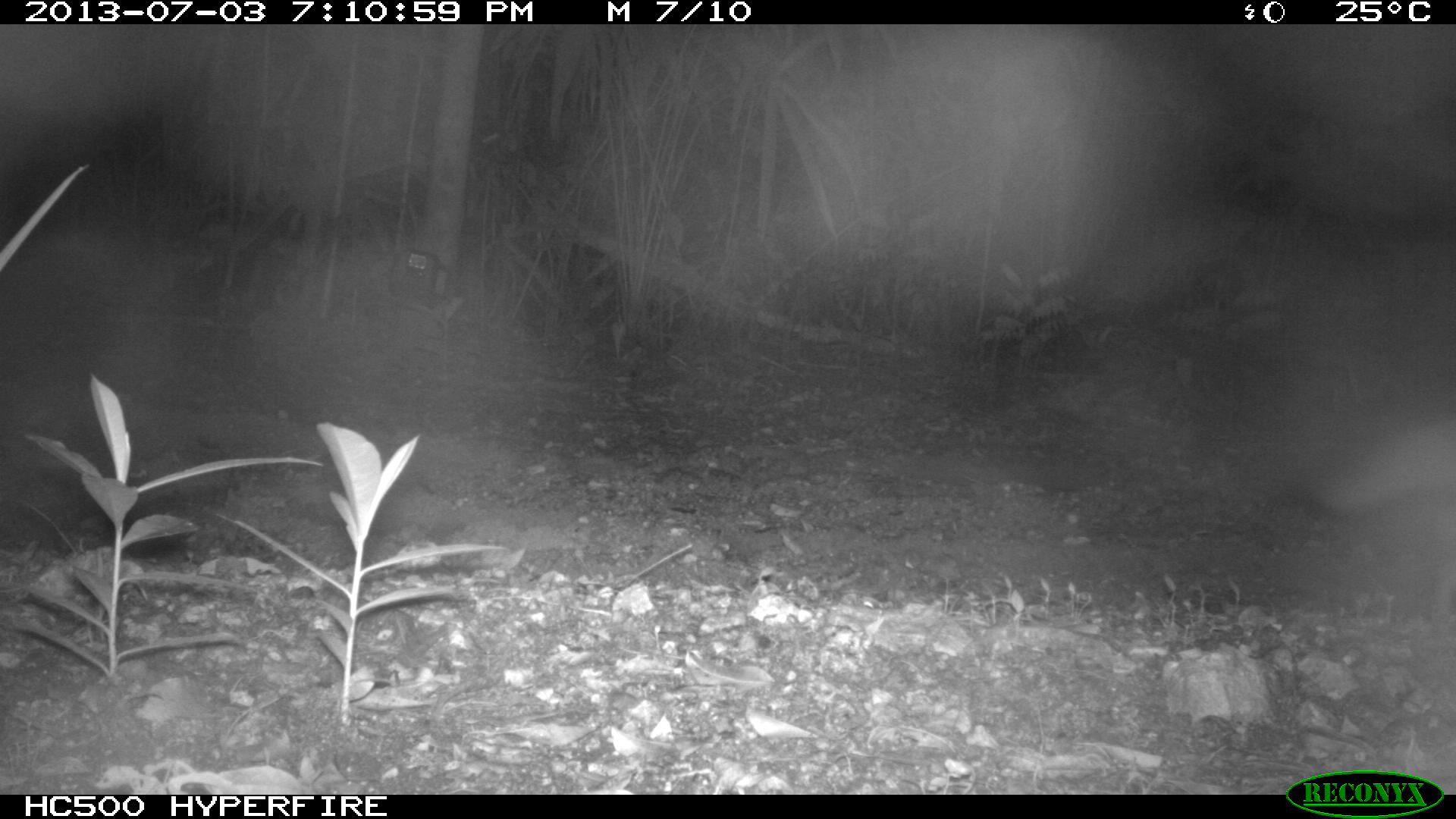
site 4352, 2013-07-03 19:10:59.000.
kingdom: Animalia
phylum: Chordata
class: Mammalia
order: Carnivora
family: Canidae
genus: Urocyon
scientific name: Urocyon cinereoargenteus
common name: gray fox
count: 1